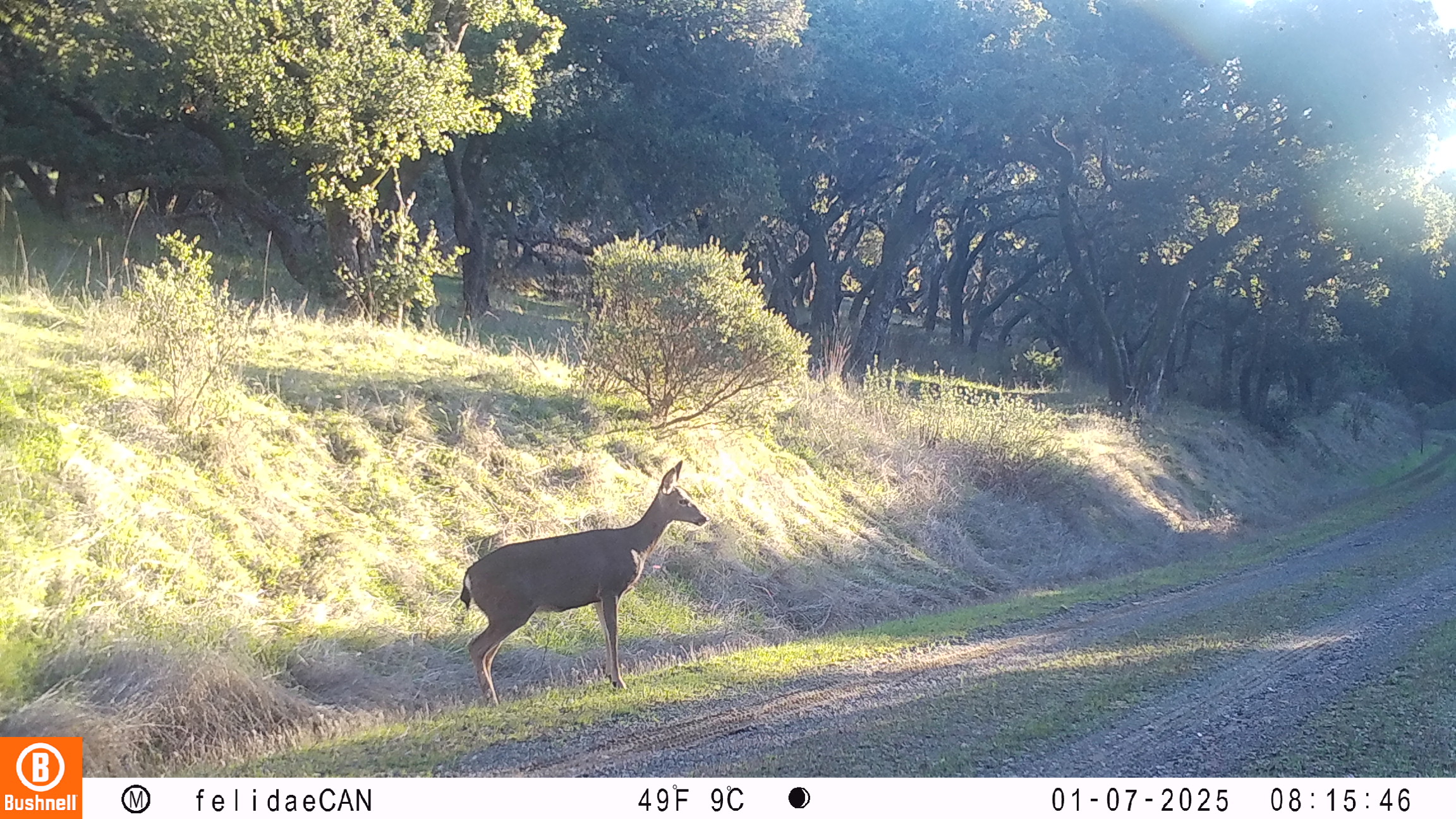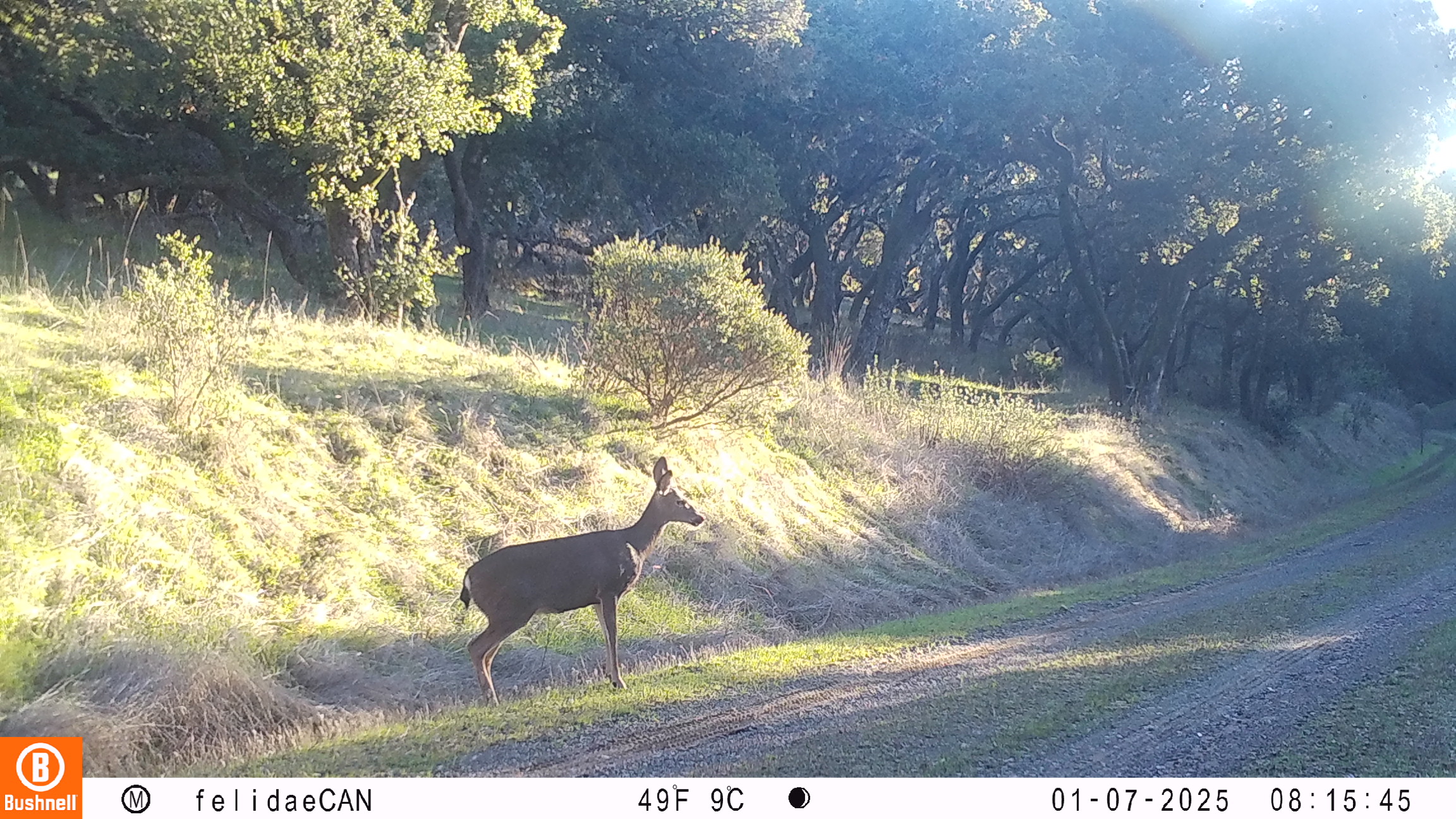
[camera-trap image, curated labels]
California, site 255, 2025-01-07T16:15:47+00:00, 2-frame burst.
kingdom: Animalia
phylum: Chordata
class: Mammalia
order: Artiodactyla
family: Cervidae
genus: Odocoileus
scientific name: Odocoileus hemionus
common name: mule deer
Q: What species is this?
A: Mule deer (Odocoileus hemionus).